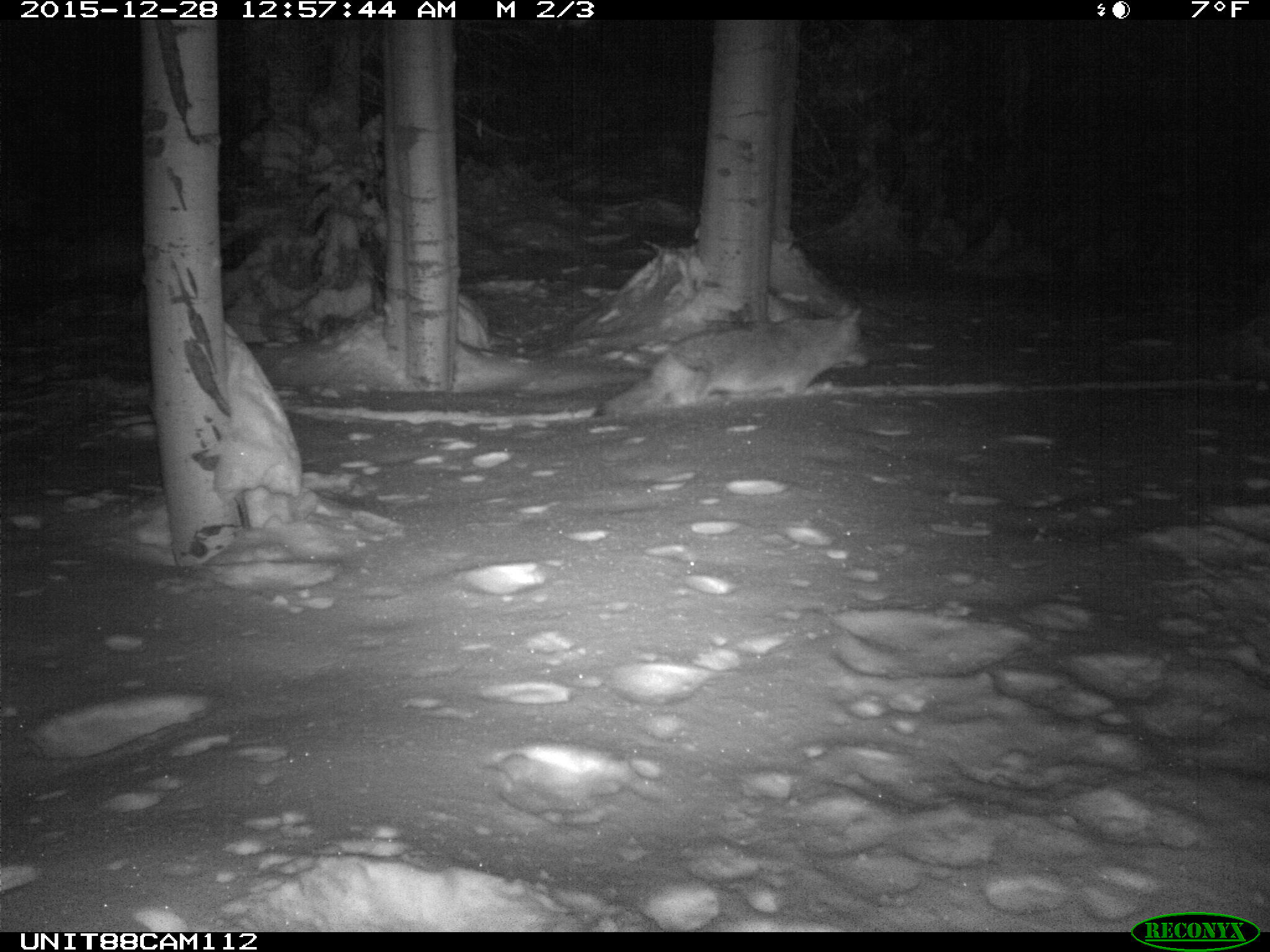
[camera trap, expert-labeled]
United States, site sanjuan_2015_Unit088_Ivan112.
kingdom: Animalia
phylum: Chordata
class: Mammalia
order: Carnivora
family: Canidae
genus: Canis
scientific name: Canis latrans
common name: coyote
Canis latrans (coyote).